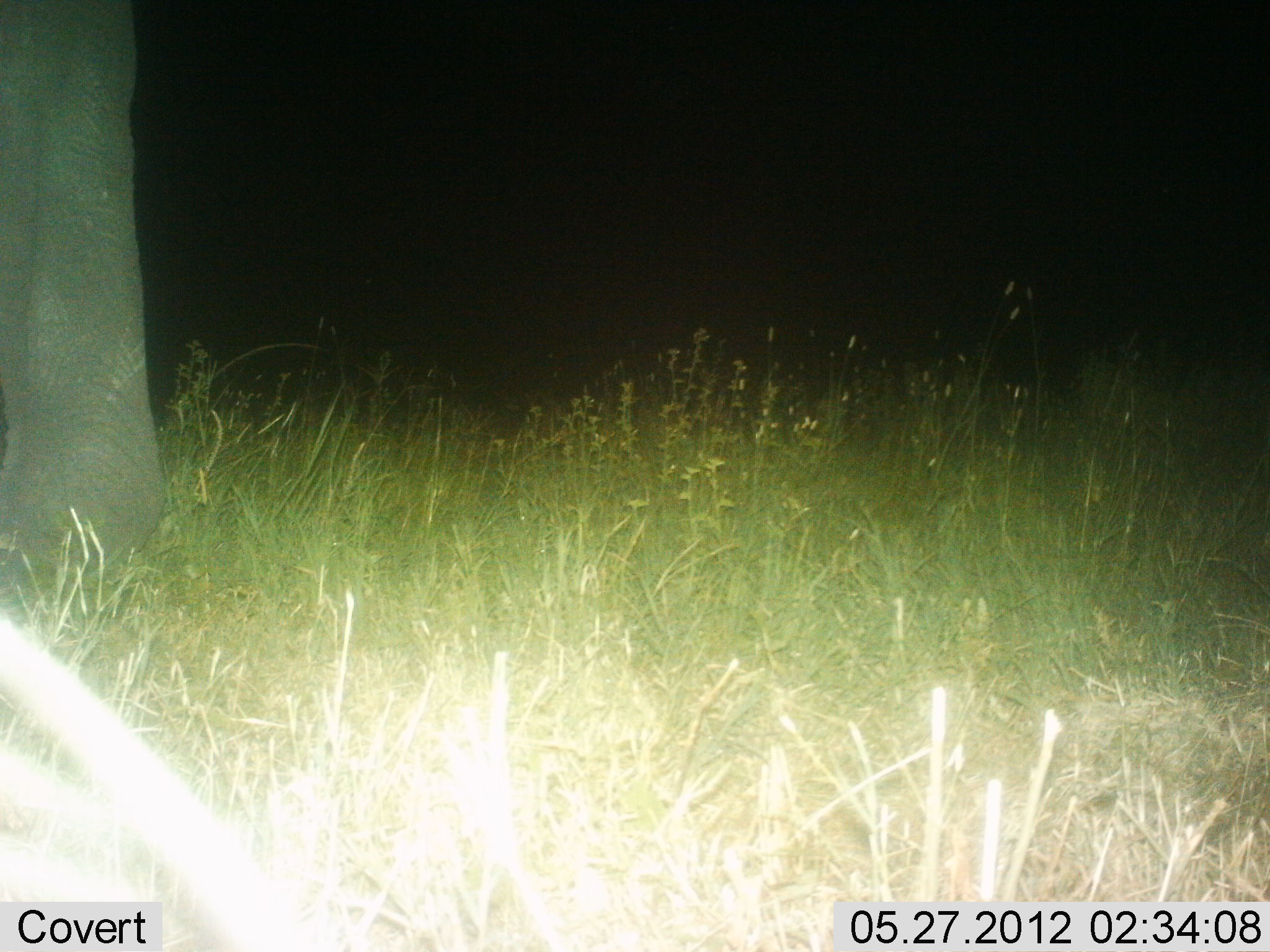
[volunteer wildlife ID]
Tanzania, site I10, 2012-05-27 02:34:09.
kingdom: Animalia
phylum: Chordata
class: Mammalia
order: Proboscidea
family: Elephantidae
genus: Loxodonta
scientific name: Loxodonta africana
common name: african bush elephant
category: elephant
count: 1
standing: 100%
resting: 0%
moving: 0%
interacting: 0%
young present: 0%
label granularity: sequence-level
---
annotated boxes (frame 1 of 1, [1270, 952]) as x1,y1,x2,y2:
animal: 1,0,168,616